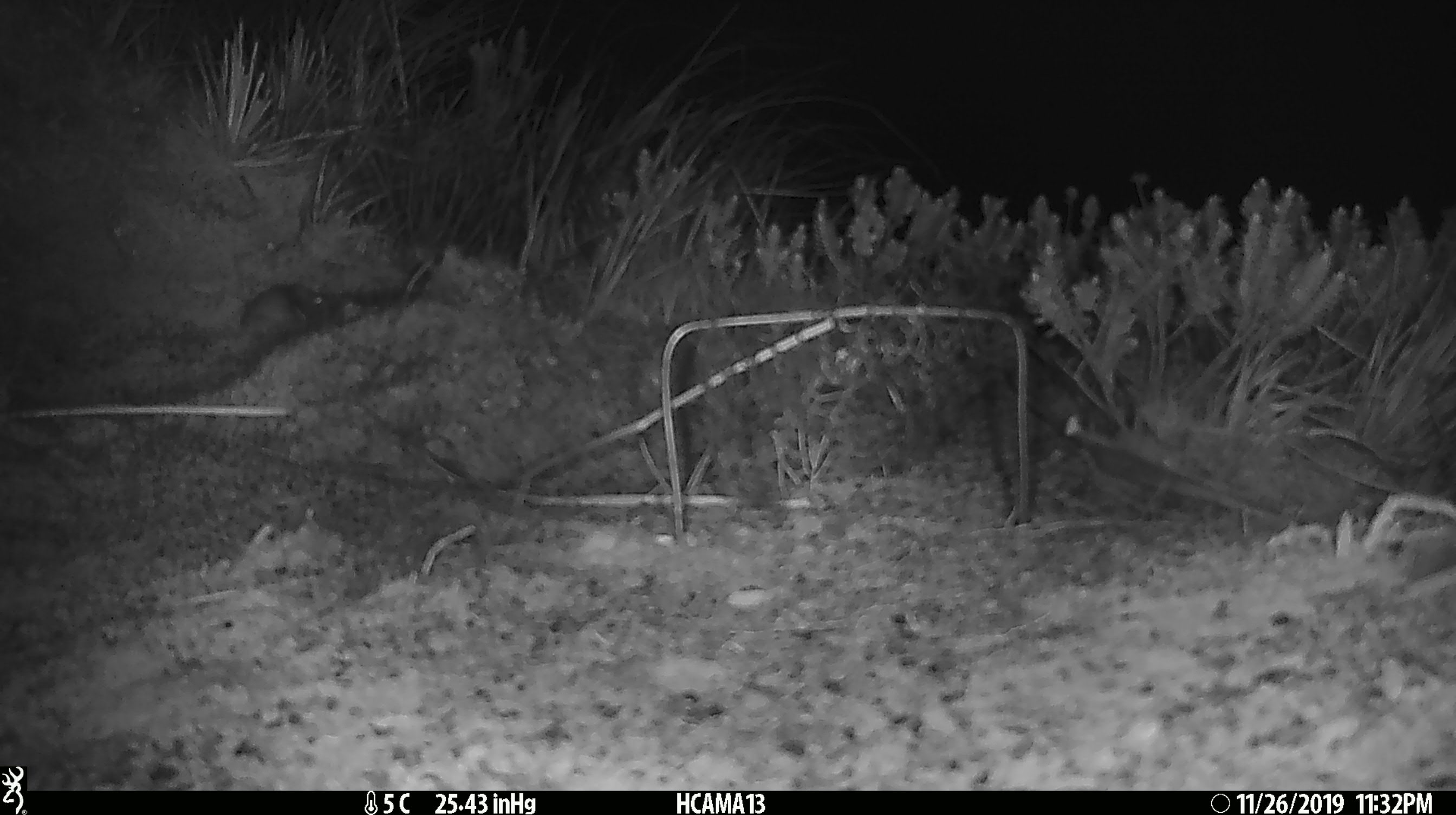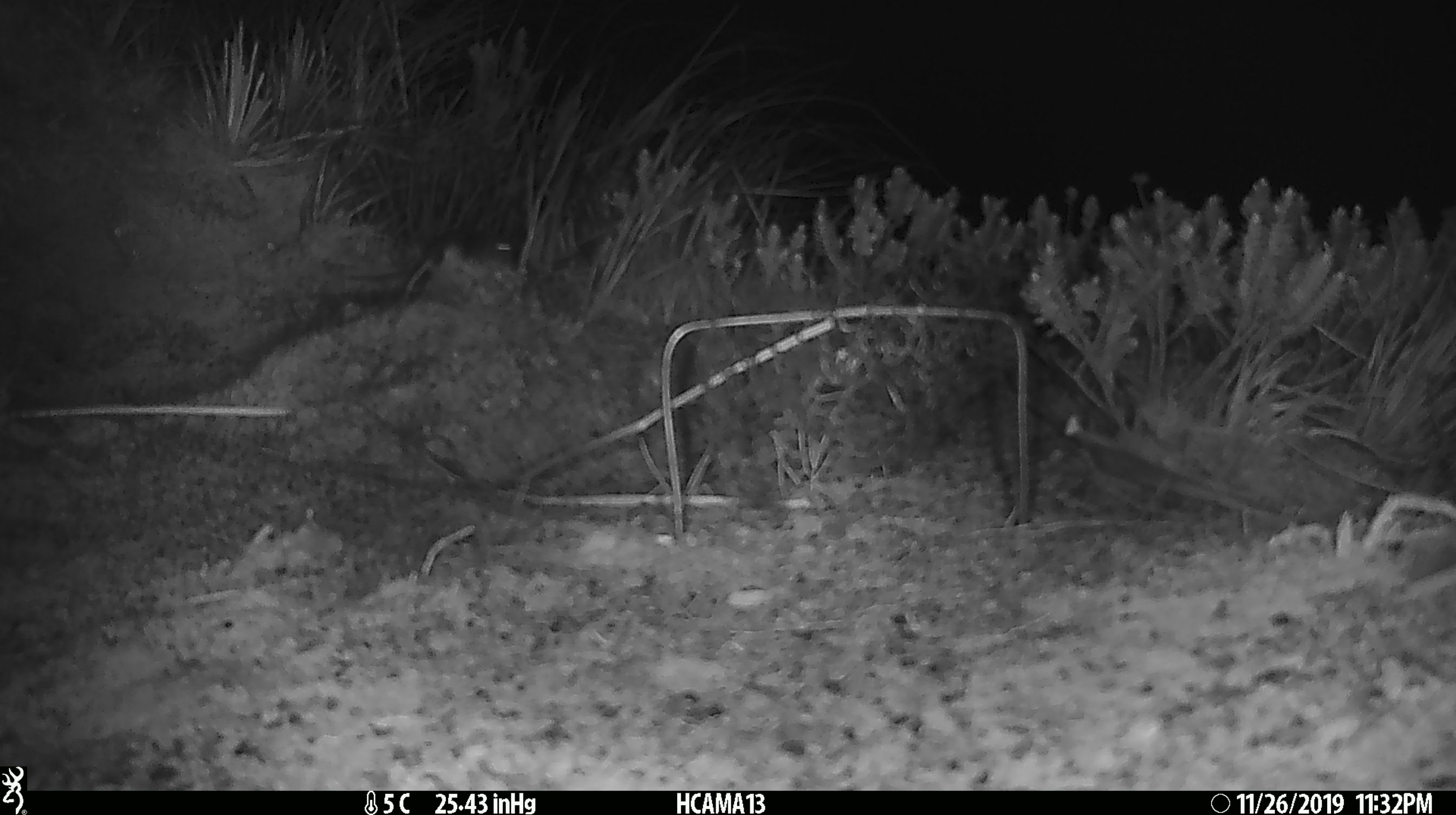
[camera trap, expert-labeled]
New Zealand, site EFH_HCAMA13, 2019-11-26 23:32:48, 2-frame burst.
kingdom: Animalia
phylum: Chordata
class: Mammalia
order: Rodentia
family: Muridae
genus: Mus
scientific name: Mus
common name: mouse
Mouse (Mus).